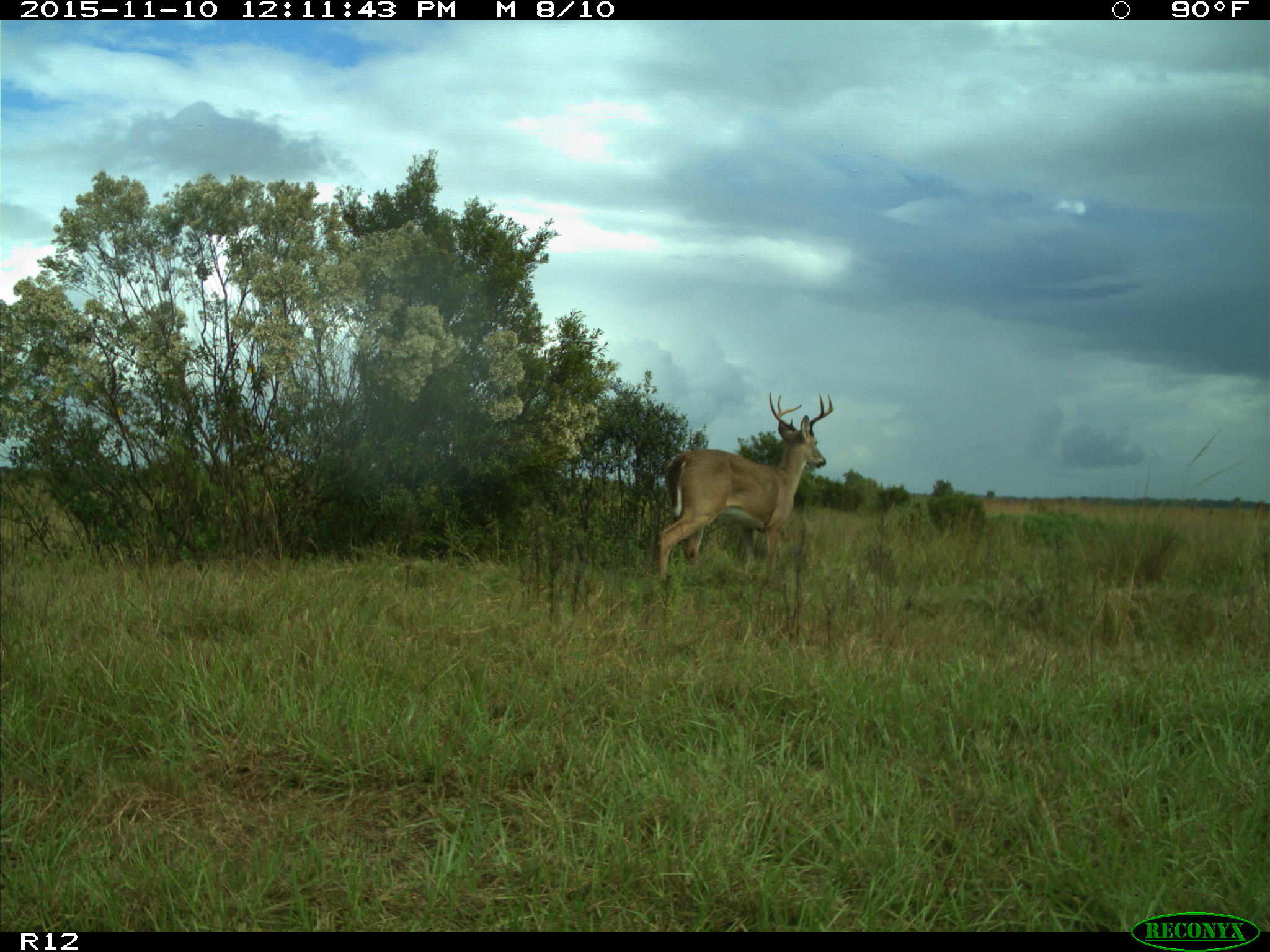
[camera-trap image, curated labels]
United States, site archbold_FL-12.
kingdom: Animalia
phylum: Chordata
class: Mammalia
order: Artiodactyla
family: Cervidae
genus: Odocoileus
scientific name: Odocoileus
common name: deer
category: unidentified deer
Unidentified deer (deer) (Odocoileus).